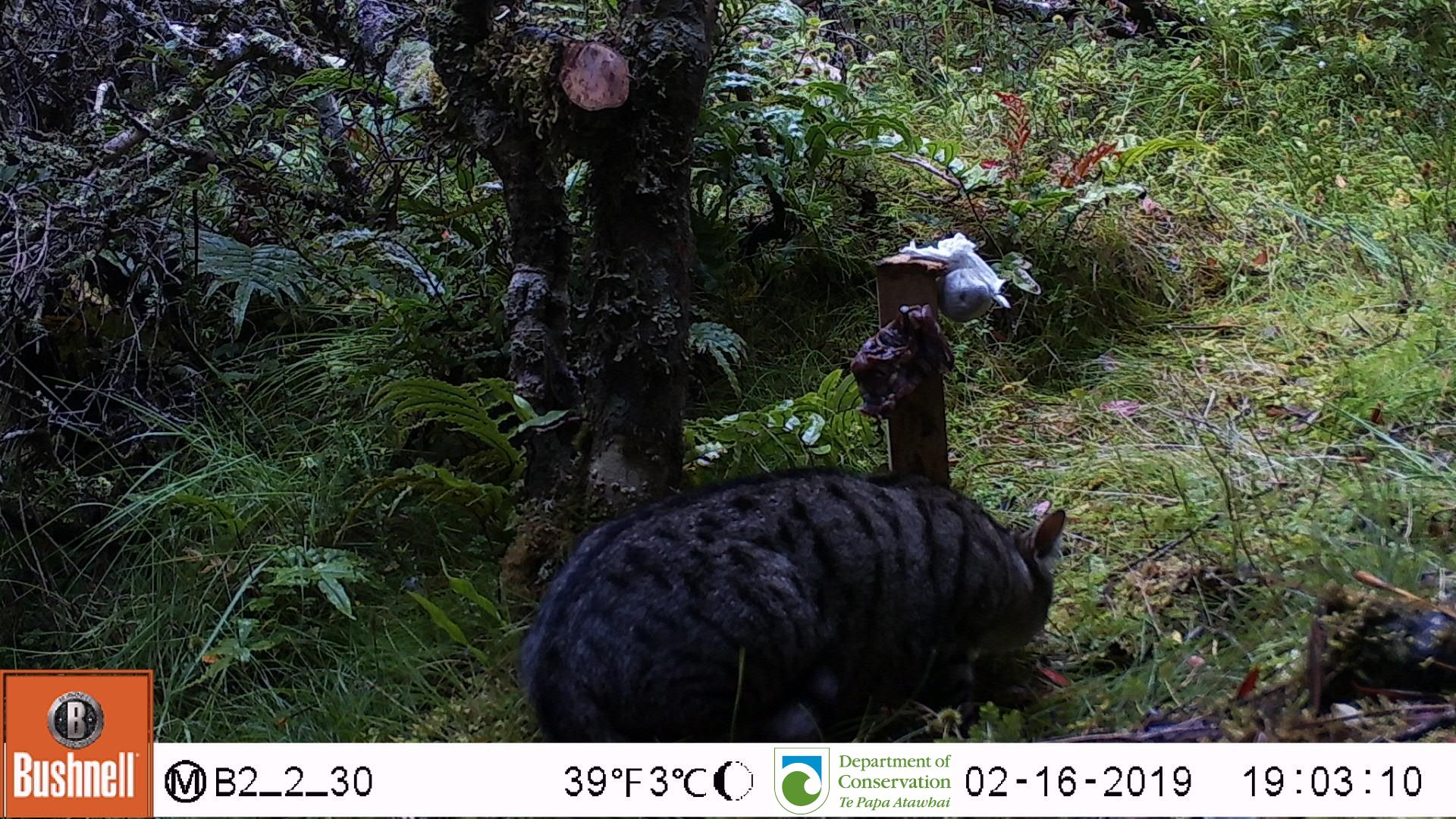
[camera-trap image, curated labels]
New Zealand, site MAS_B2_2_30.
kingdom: Animalia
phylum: Chordata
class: Mammalia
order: Carnivora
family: Felidae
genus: Felis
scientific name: Felis catus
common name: domestic cat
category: cat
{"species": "cat (domestic cat) (Felis catus)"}